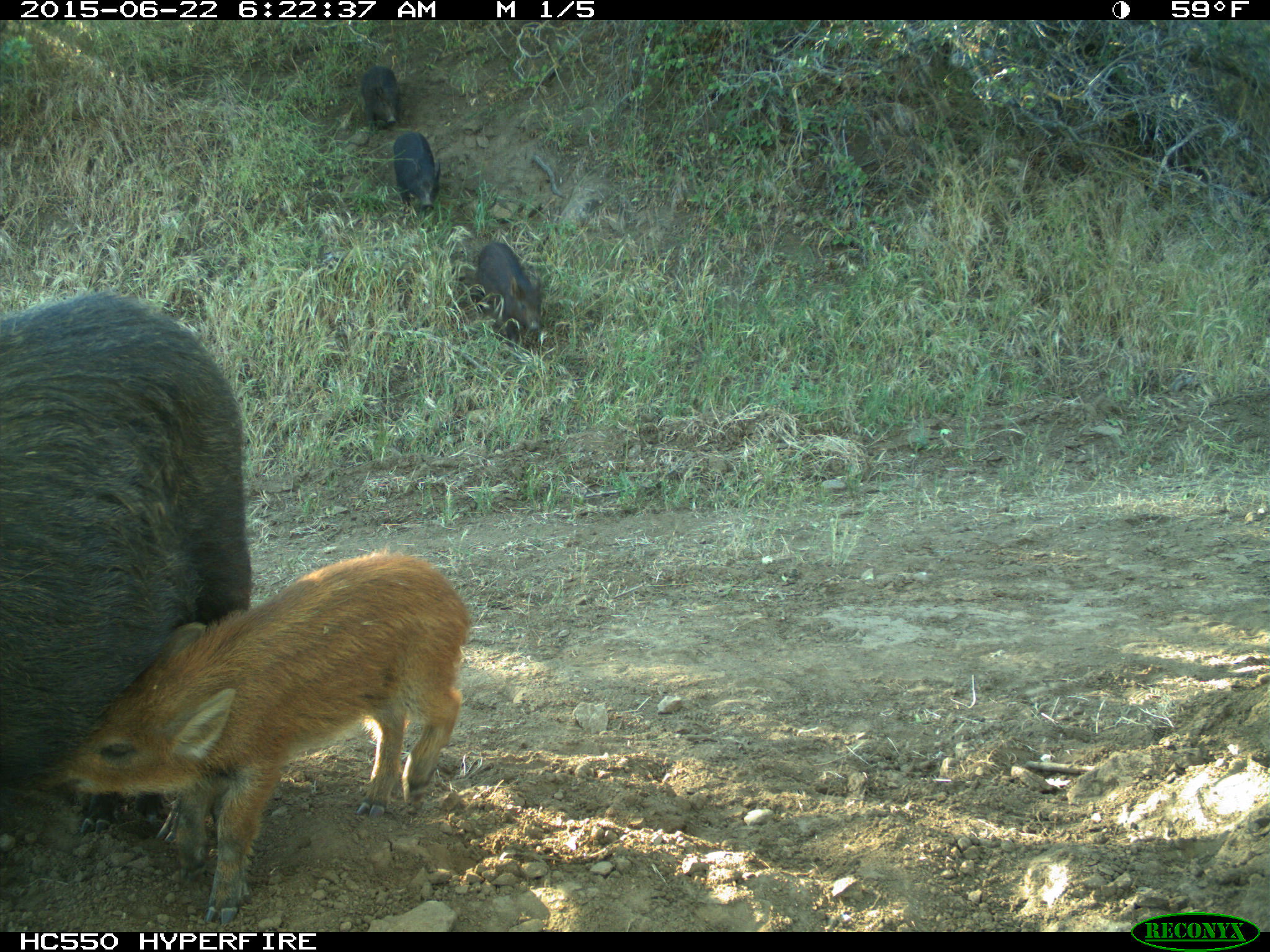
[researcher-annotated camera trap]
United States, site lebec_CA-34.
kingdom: Animalia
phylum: Chordata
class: Mammalia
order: Artiodactyla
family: Suidae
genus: Sus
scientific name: Sus scrofa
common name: wild boar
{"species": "Sus scrofa (wild boar)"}